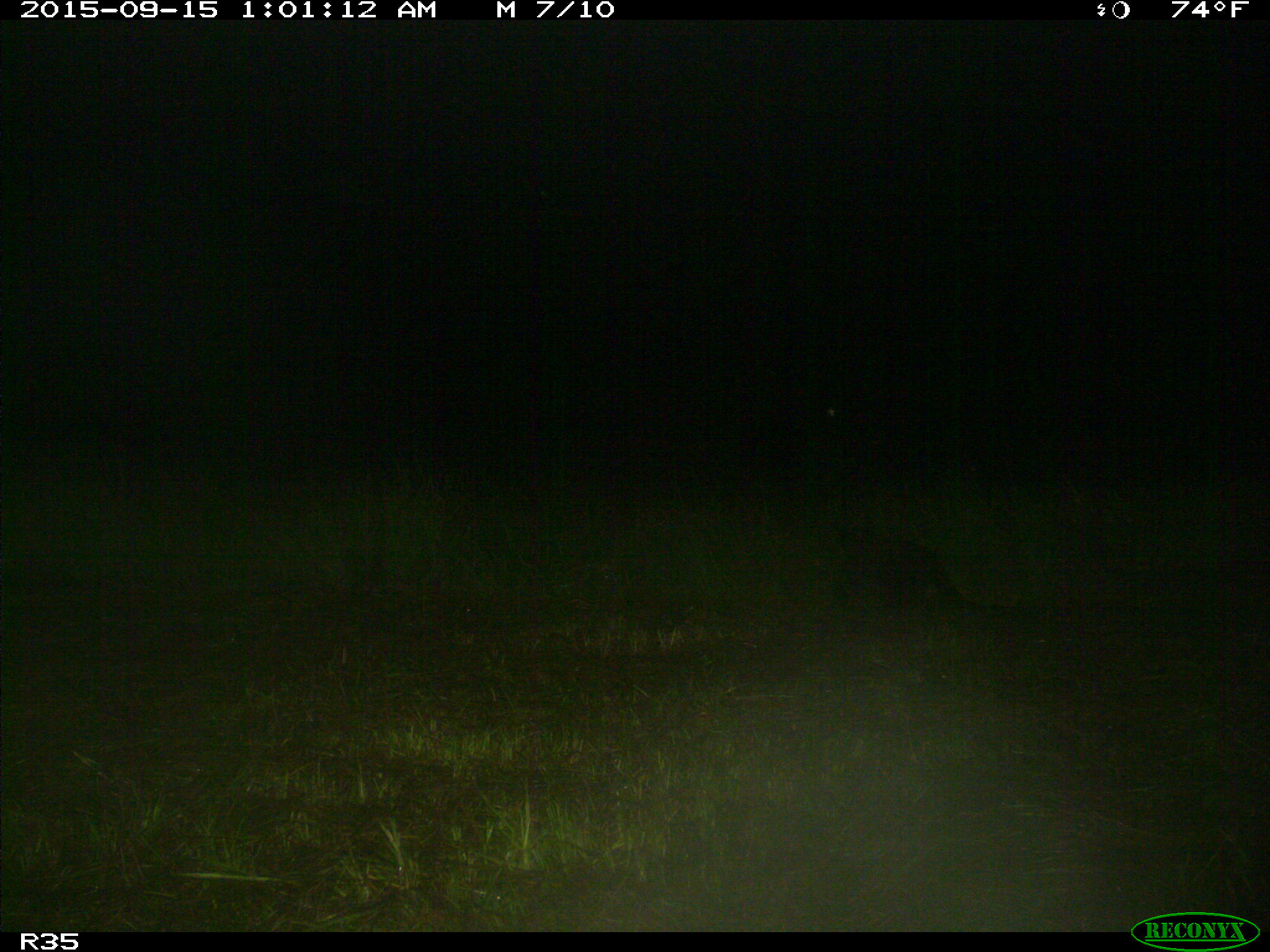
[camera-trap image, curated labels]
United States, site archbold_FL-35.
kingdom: Animalia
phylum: Chordata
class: Mammalia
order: Carnivora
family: Procyonidae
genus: Procyon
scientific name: Procyon lotor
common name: common raccoon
Procyon lotor (common raccoon).